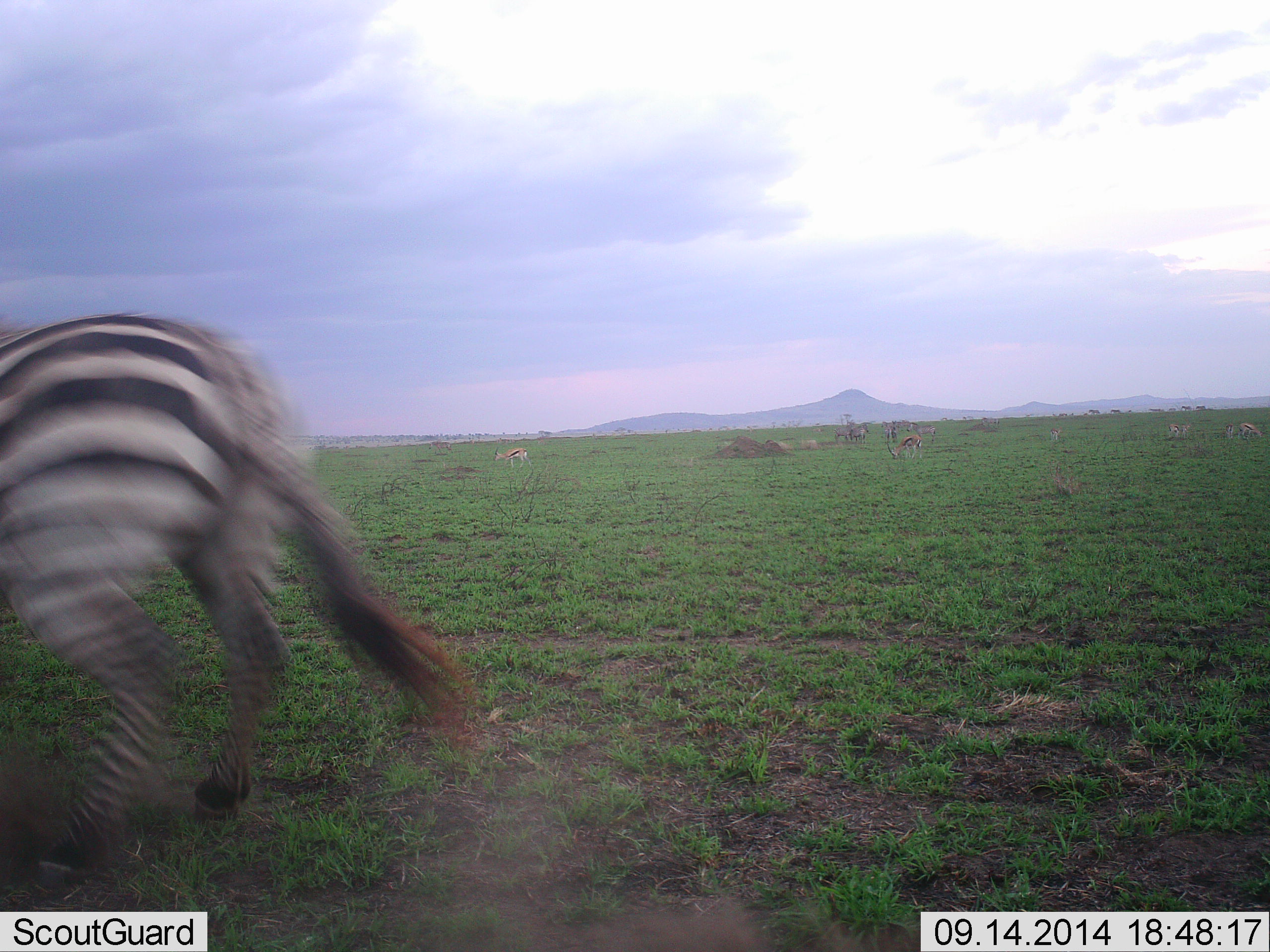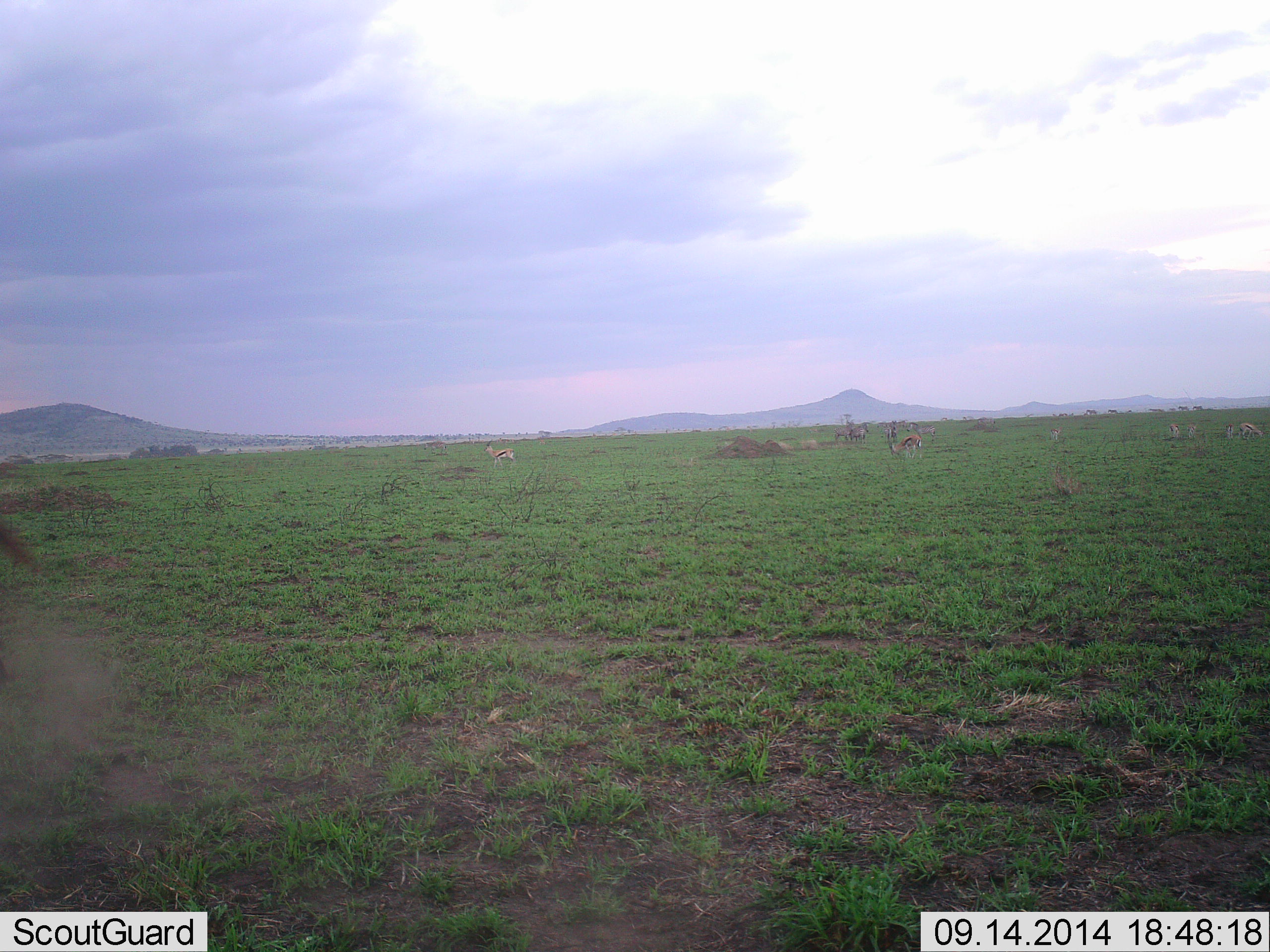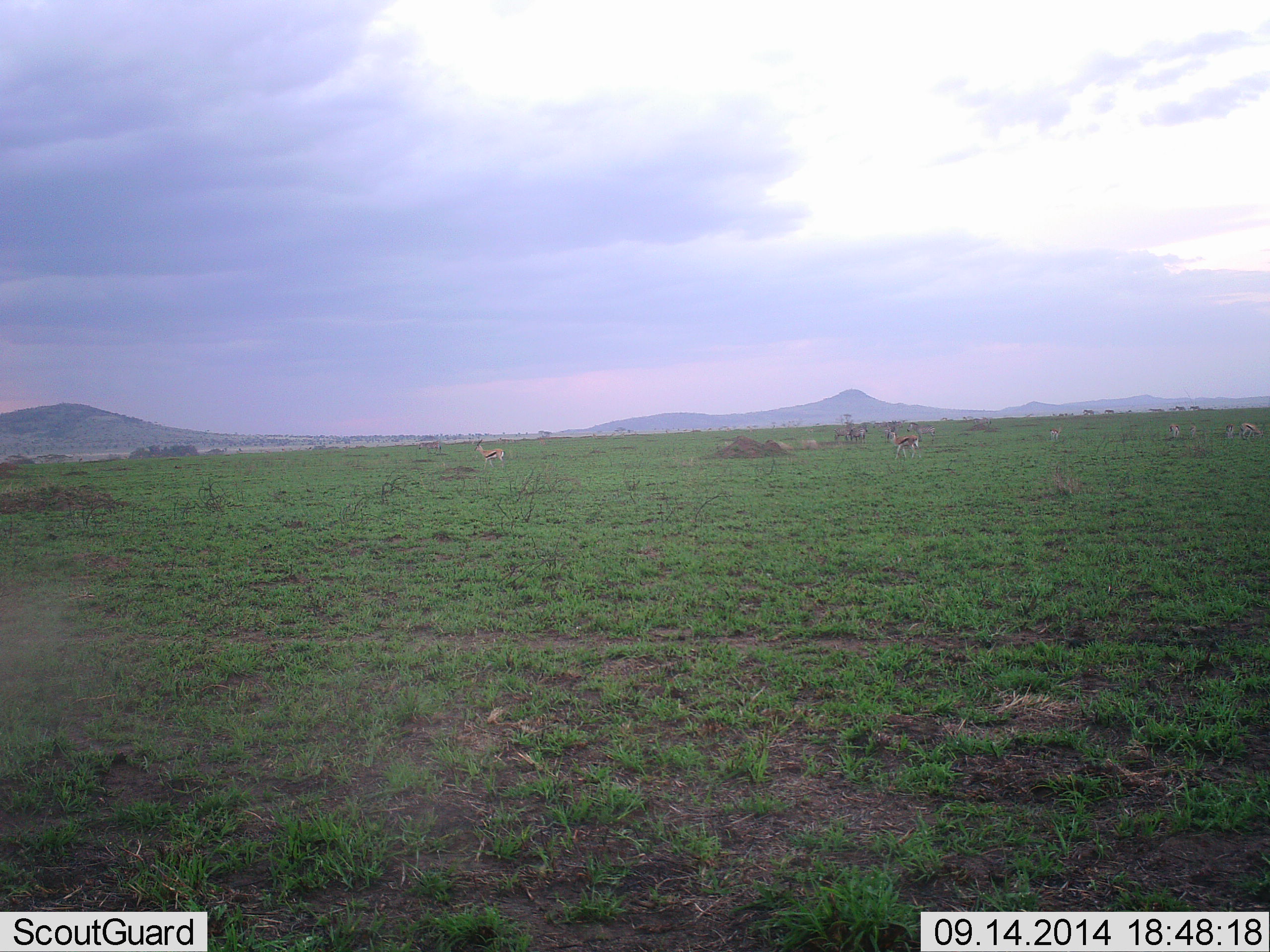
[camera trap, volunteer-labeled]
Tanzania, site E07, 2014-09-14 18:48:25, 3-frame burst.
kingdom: Animalia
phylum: Chordata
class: Mammalia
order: Artiodactyla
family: Bovidae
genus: Eudorcas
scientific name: Eudorcas thomsonii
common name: thomson's gazelle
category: gazellethomsons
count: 6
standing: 82%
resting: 0%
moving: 73%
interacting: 0%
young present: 0%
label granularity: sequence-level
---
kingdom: Animalia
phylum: Chordata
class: Mammalia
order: Perissodactyla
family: Equidae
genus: Equus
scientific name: Equus quagga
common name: plains zebra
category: zebra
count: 1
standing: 9%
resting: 0%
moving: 100%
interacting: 0%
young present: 0%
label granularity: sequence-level